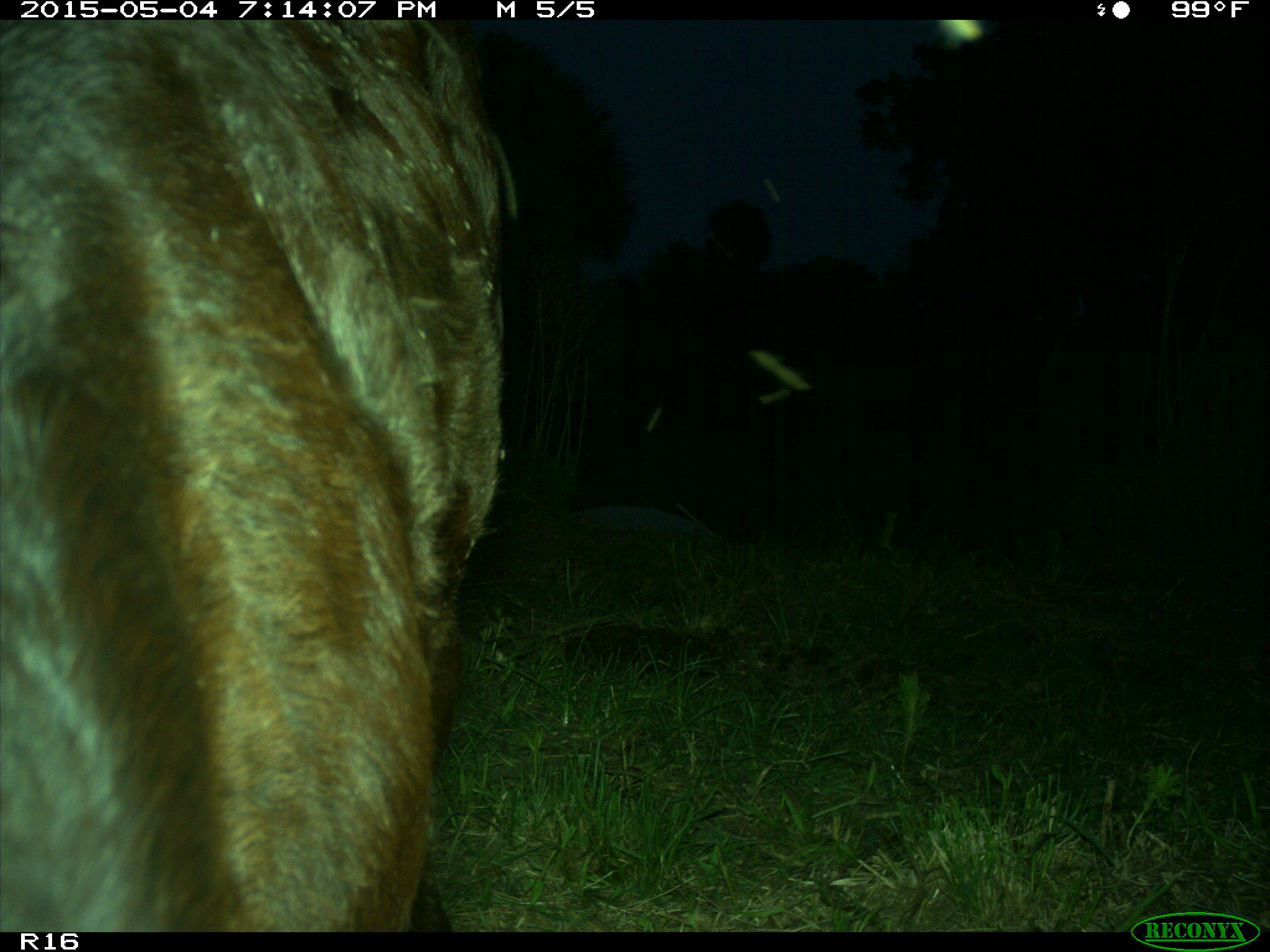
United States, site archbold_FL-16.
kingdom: Animalia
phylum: Chordata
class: Mammalia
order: Artiodactyla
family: Bovidae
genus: Bos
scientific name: Bos taurus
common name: domestic cow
Bos taurus (domestic cow).